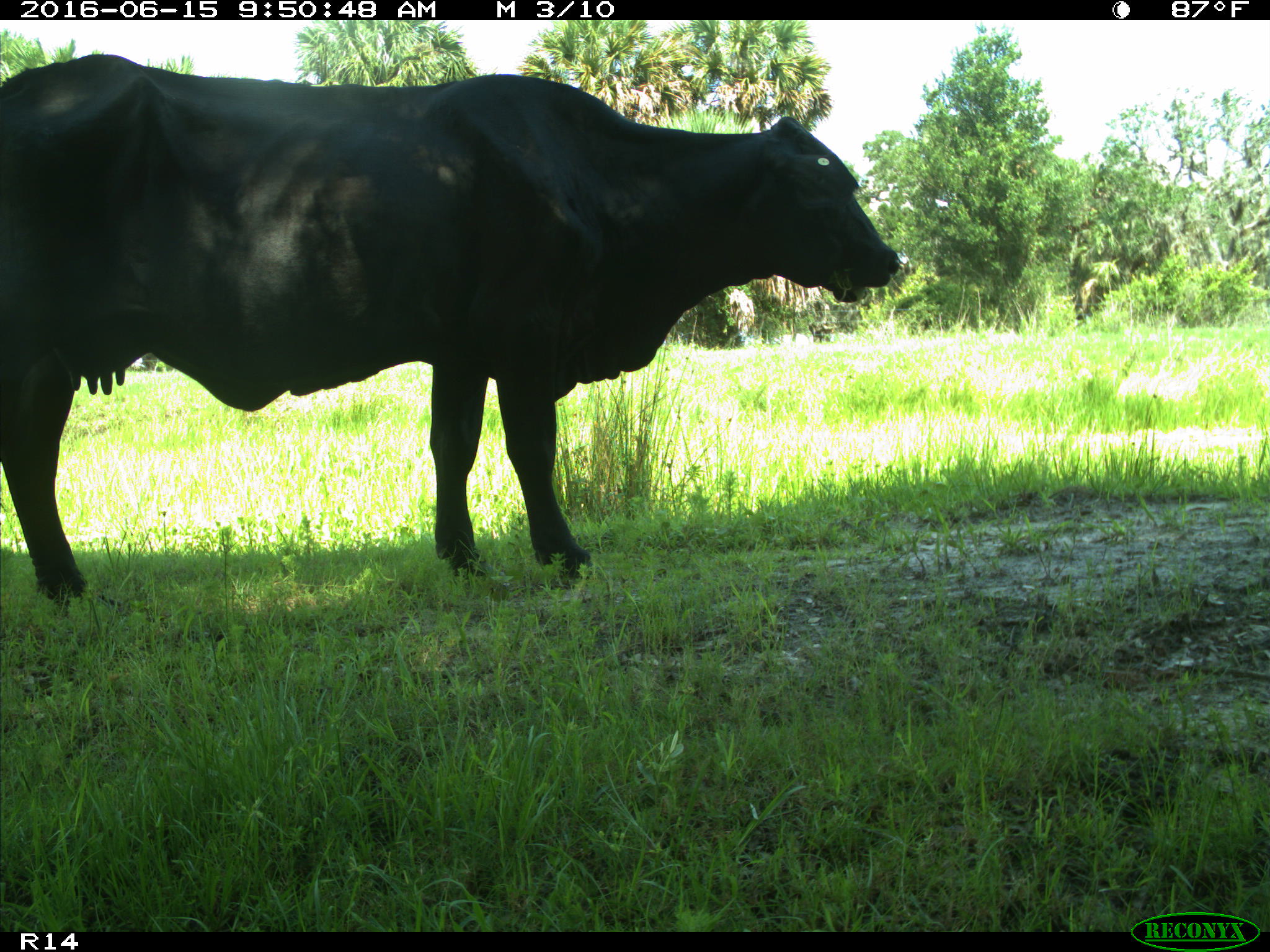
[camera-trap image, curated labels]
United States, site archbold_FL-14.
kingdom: Animalia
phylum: Chordata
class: Mammalia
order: Artiodactyla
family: Bovidae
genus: Bos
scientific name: Bos taurus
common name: domestic cow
Bos taurus (domestic cow).